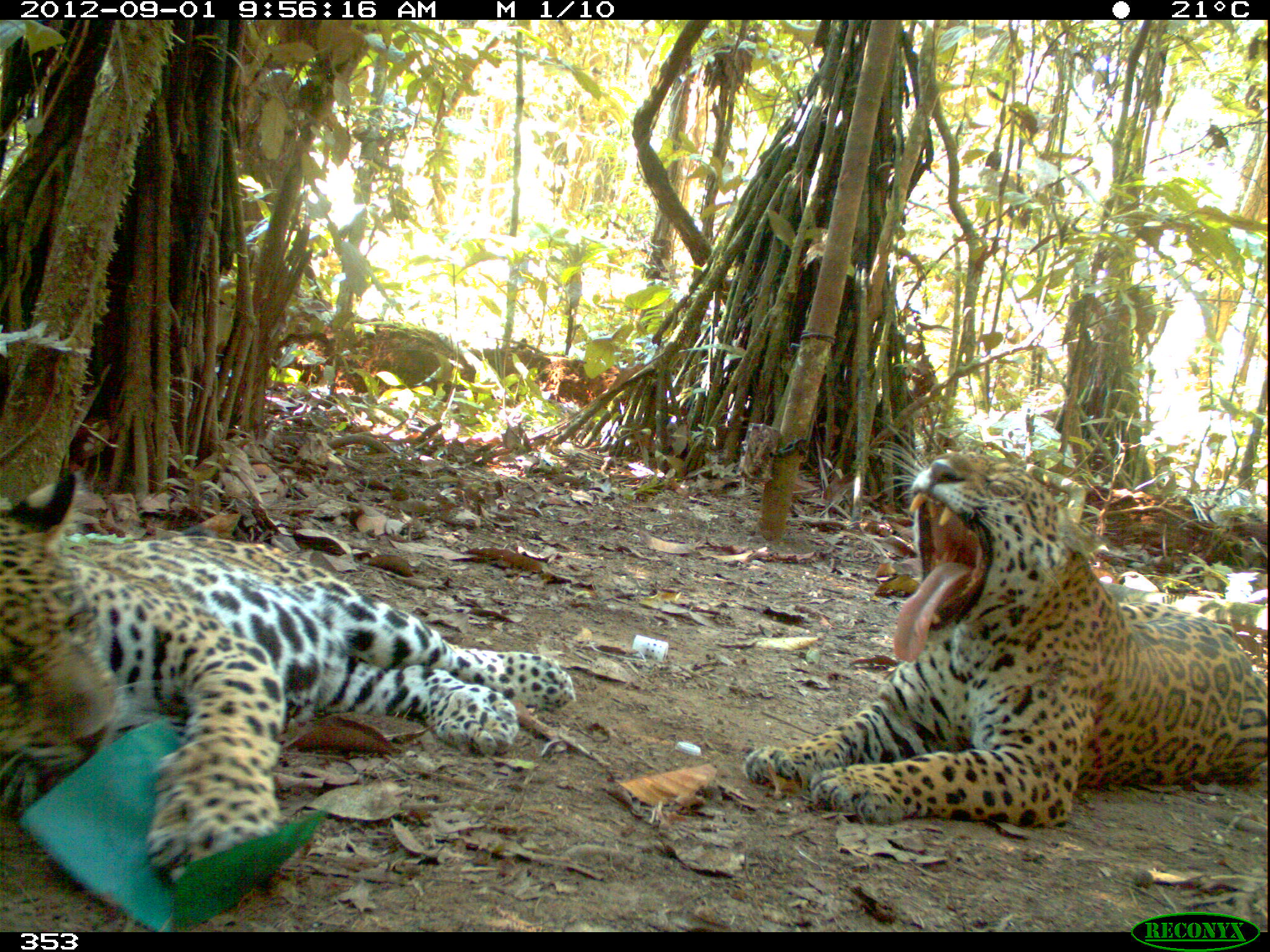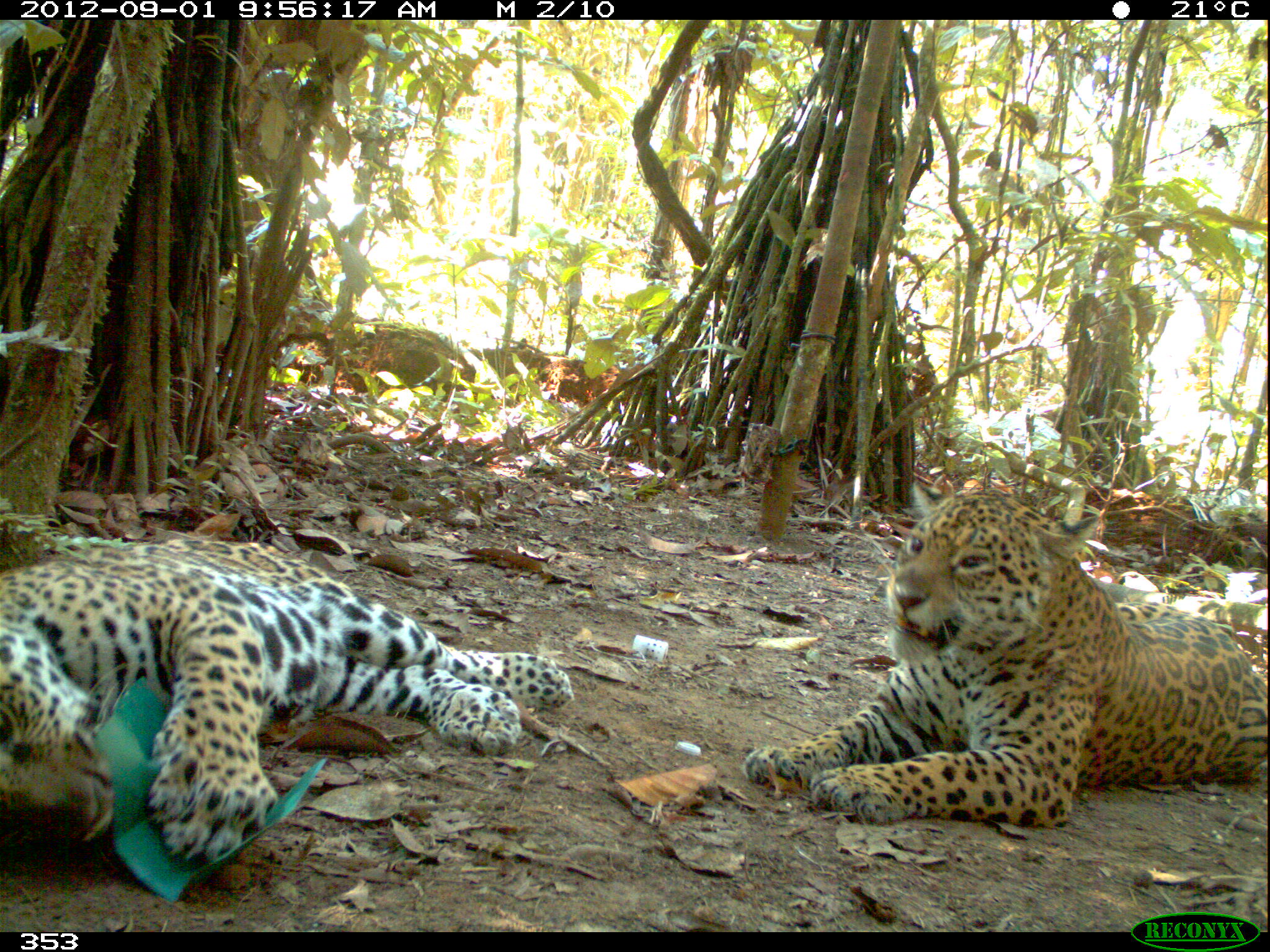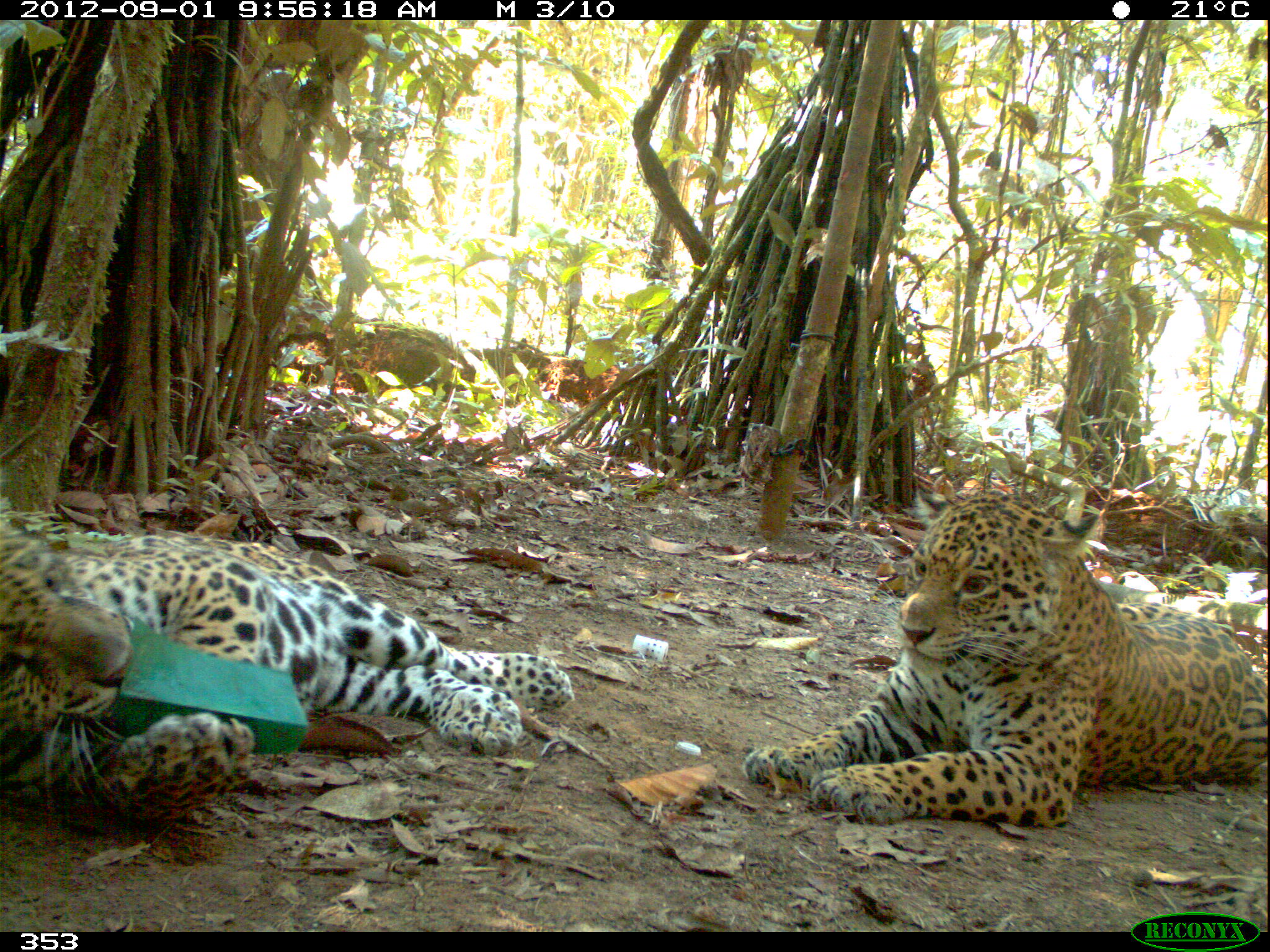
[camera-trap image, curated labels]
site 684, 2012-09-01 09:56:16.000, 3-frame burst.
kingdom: Animalia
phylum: Chordata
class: Mammalia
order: Carnivora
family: Felidae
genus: Panthera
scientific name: Panthera onca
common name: jaguar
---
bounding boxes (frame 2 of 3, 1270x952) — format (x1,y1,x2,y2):
panthera onca: (0,537,571,857); (742,479,1267,818)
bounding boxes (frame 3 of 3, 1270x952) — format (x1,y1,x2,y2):
panthera onca: (0,508,571,820); (742,490,1267,821)